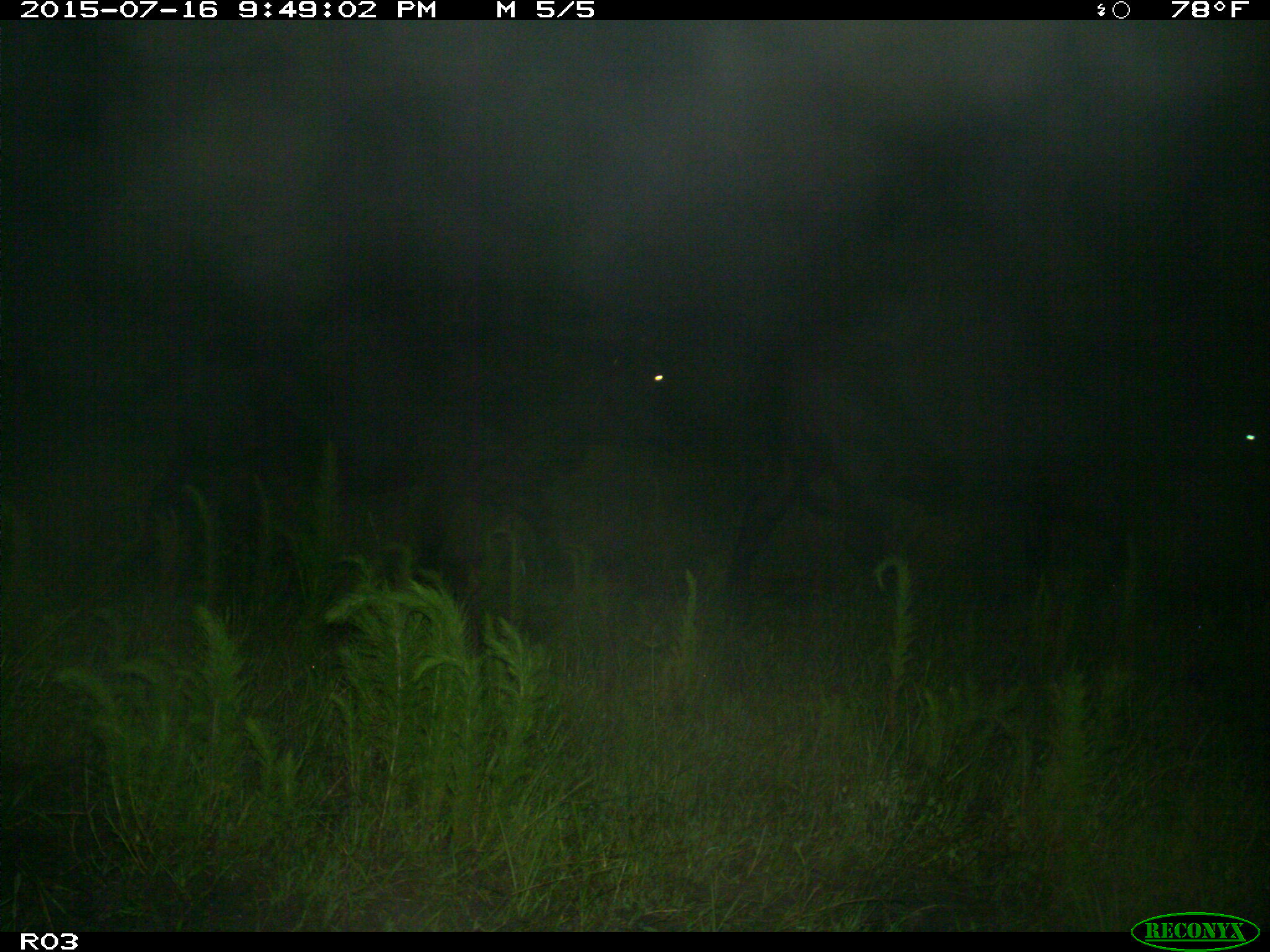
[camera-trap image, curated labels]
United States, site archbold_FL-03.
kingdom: Animalia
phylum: Chordata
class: Mammalia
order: Artiodactyla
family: Bovidae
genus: Bos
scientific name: Bos taurus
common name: domestic cow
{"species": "Bos taurus (domestic cow)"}